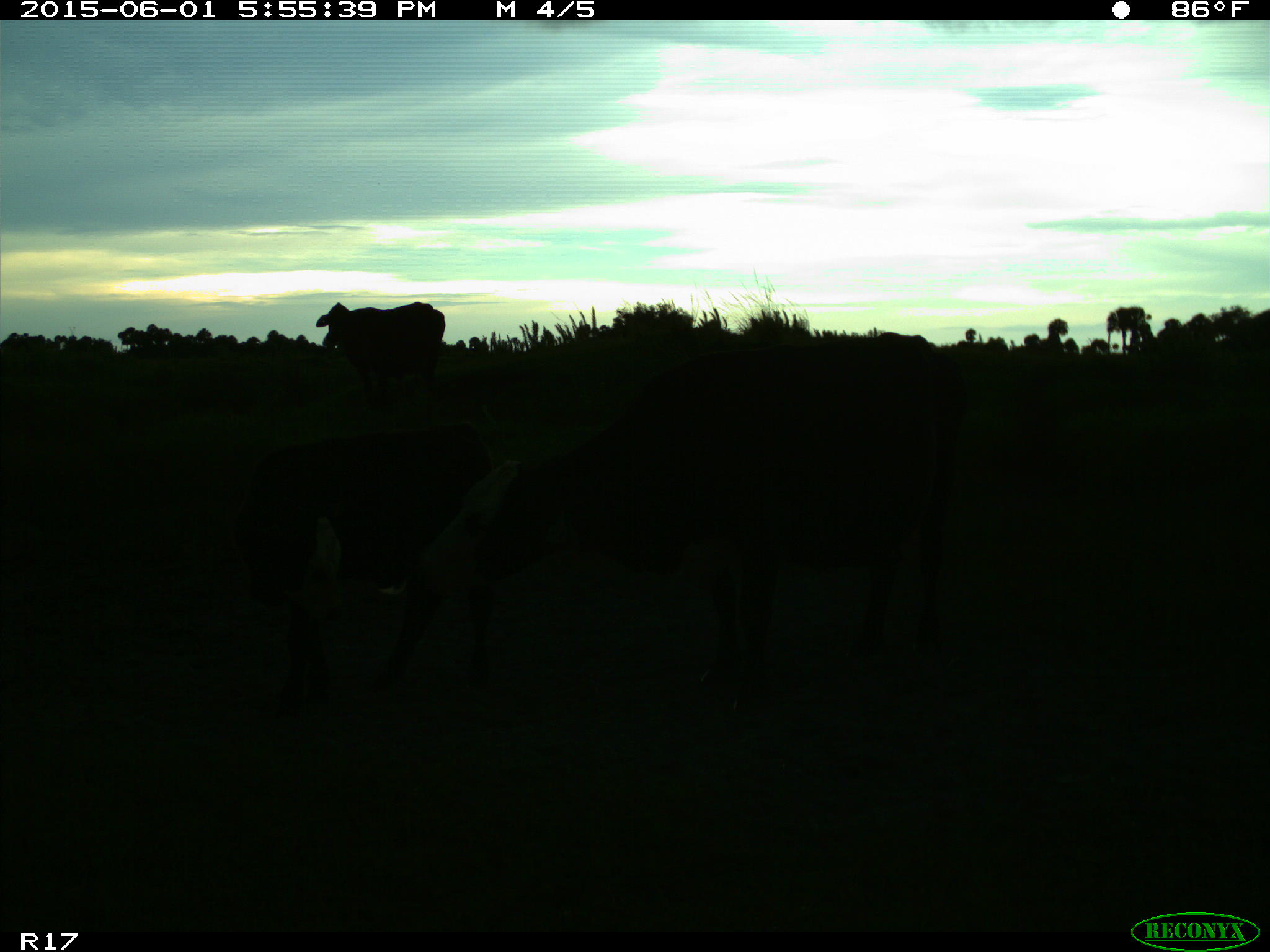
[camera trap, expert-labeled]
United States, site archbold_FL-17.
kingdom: Animalia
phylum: Chordata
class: Mammalia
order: Artiodactyla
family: Bovidae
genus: Bos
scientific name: Bos taurus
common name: domestic cow